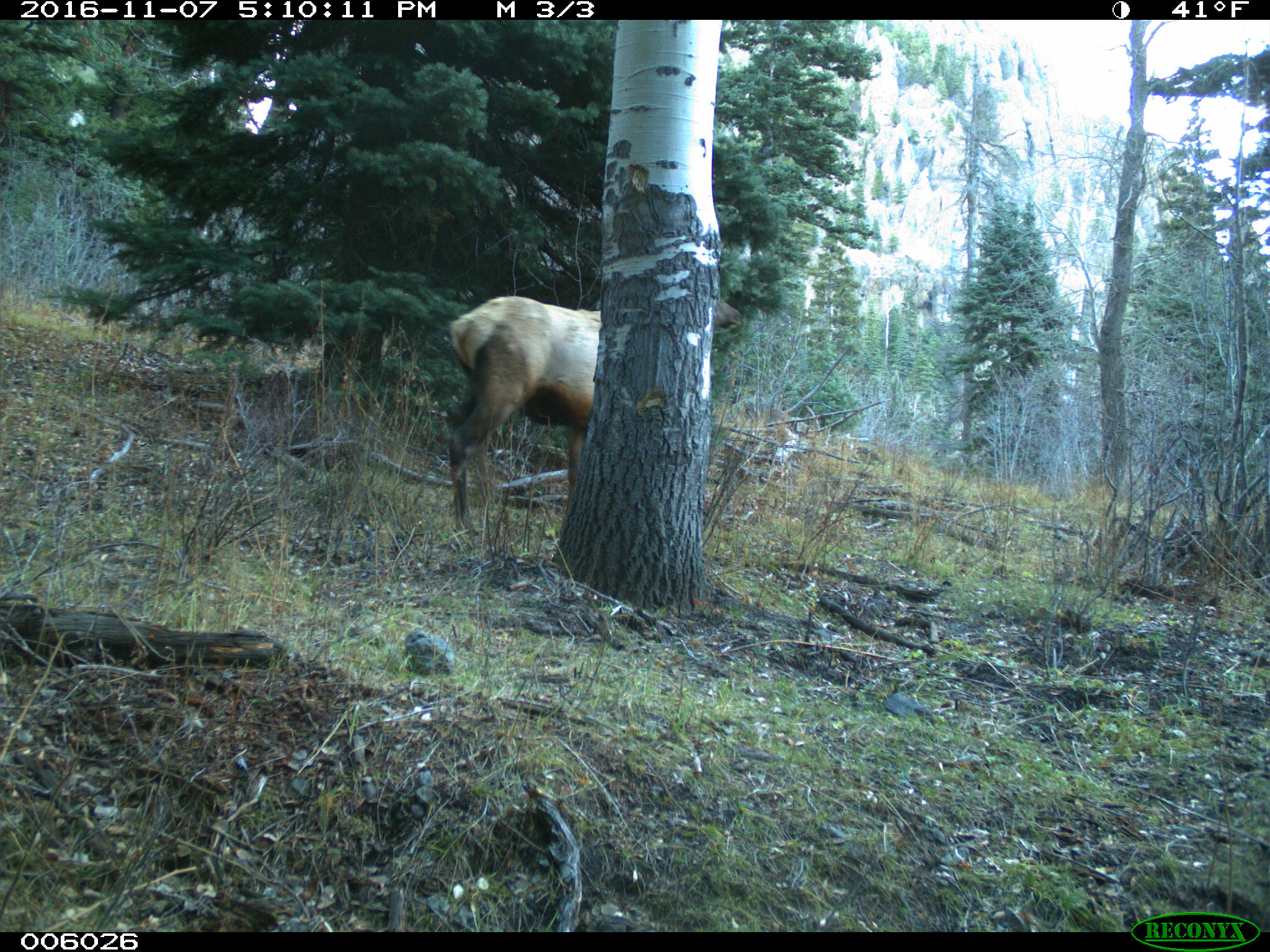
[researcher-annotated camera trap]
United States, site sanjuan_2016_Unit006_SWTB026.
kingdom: Animalia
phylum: Chordata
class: Mammalia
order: Artiodactyla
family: Cervidae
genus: Cervus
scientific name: Cervus elaphus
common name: red deer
Cervus elaphus (red deer).